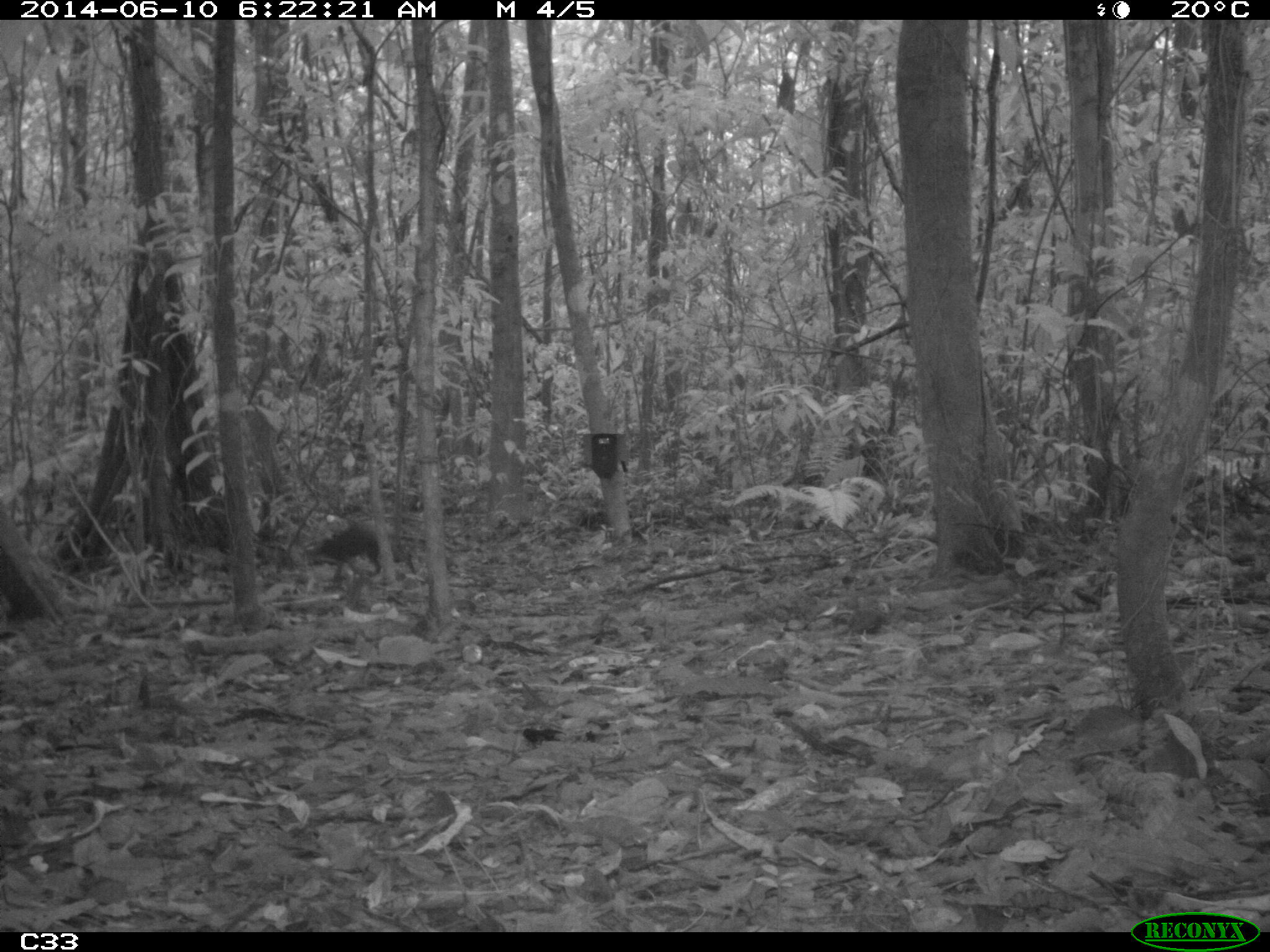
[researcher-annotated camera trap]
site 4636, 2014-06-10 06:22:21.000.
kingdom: Animalia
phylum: Chordata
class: Mammalia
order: Rodentia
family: Dasyproctidae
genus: Dasyprocta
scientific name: Dasyprocta leporina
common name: red-rumped agouti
Dasyprocta leporina (red-rumped agouti), count 1, age adult.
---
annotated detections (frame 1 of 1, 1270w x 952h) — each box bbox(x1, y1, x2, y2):
dasyprocta leporina: bbox(305, 519, 413, 580)